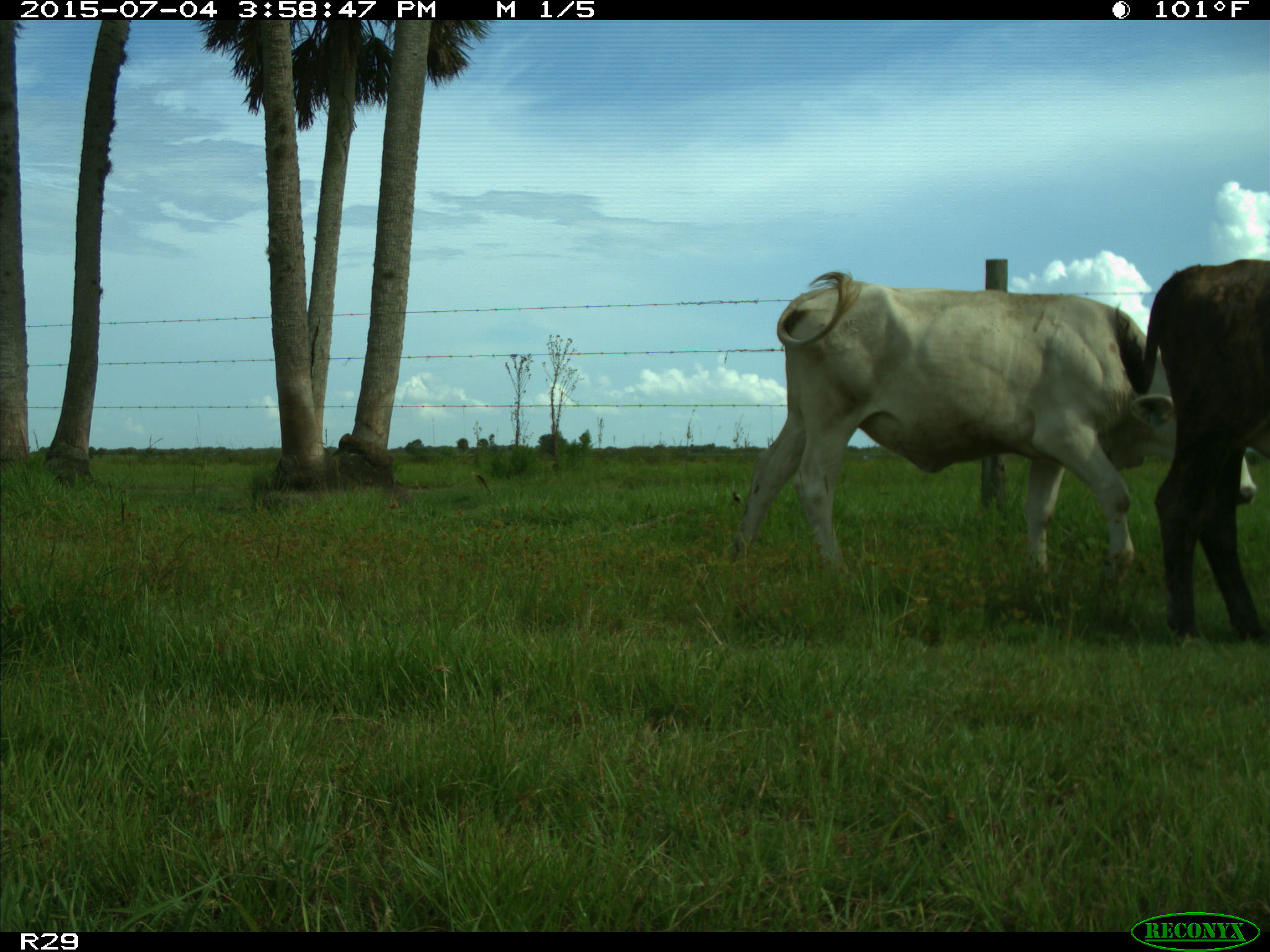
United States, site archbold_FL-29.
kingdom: Animalia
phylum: Chordata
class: Mammalia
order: Artiodactyla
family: Bovidae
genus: Bos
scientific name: Bos taurus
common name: domestic cow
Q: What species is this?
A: Bos taurus (domestic cow).